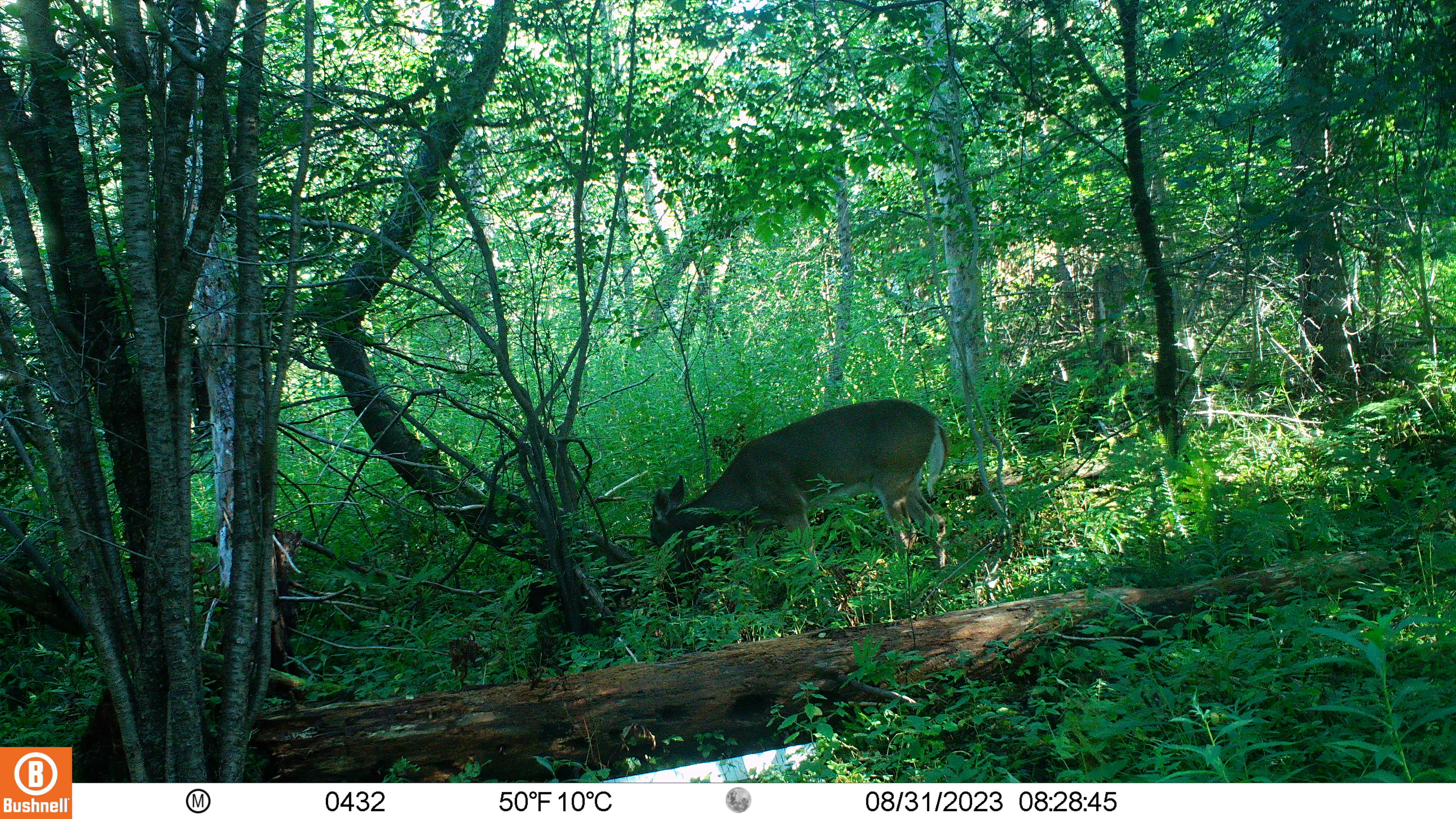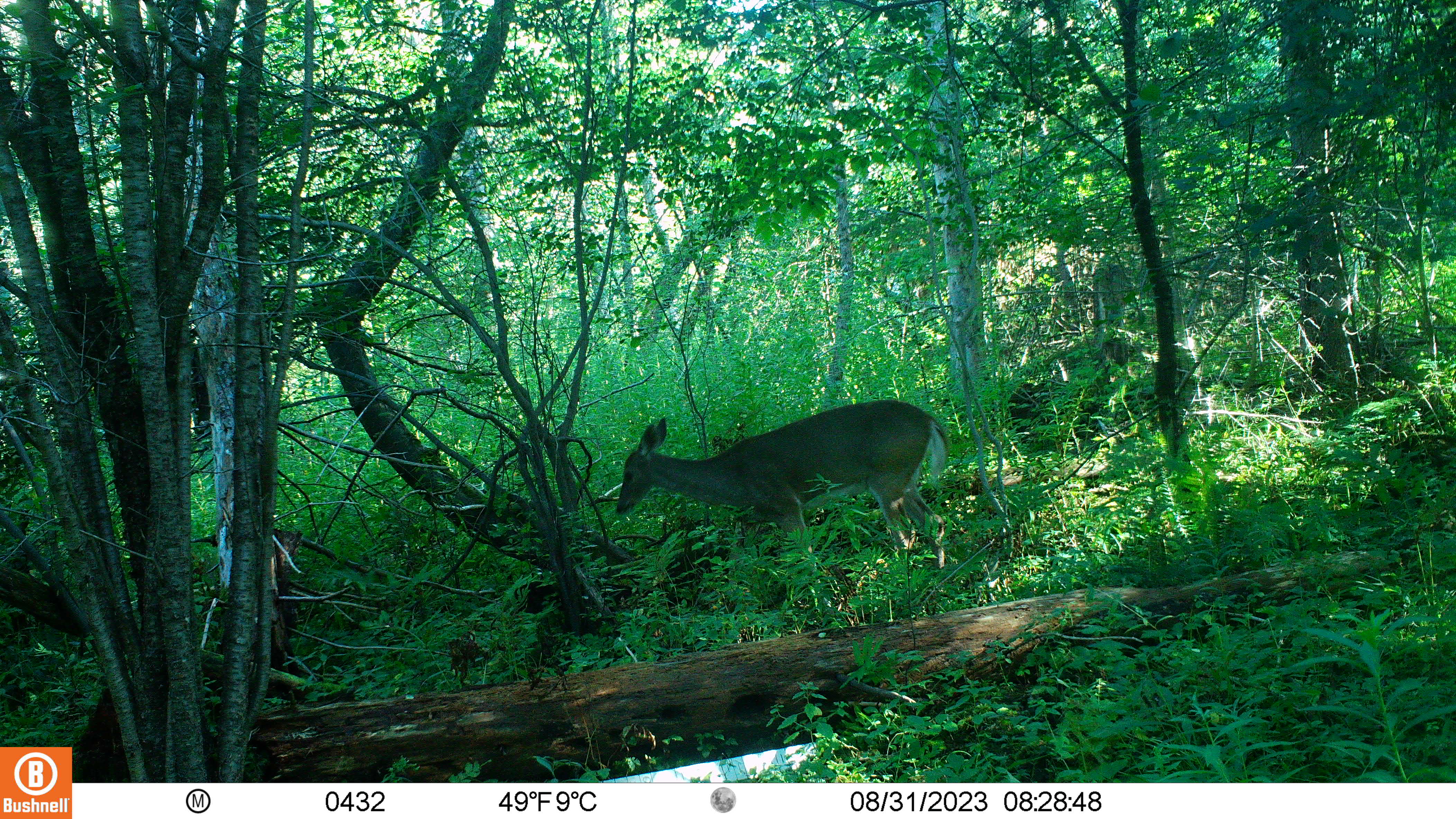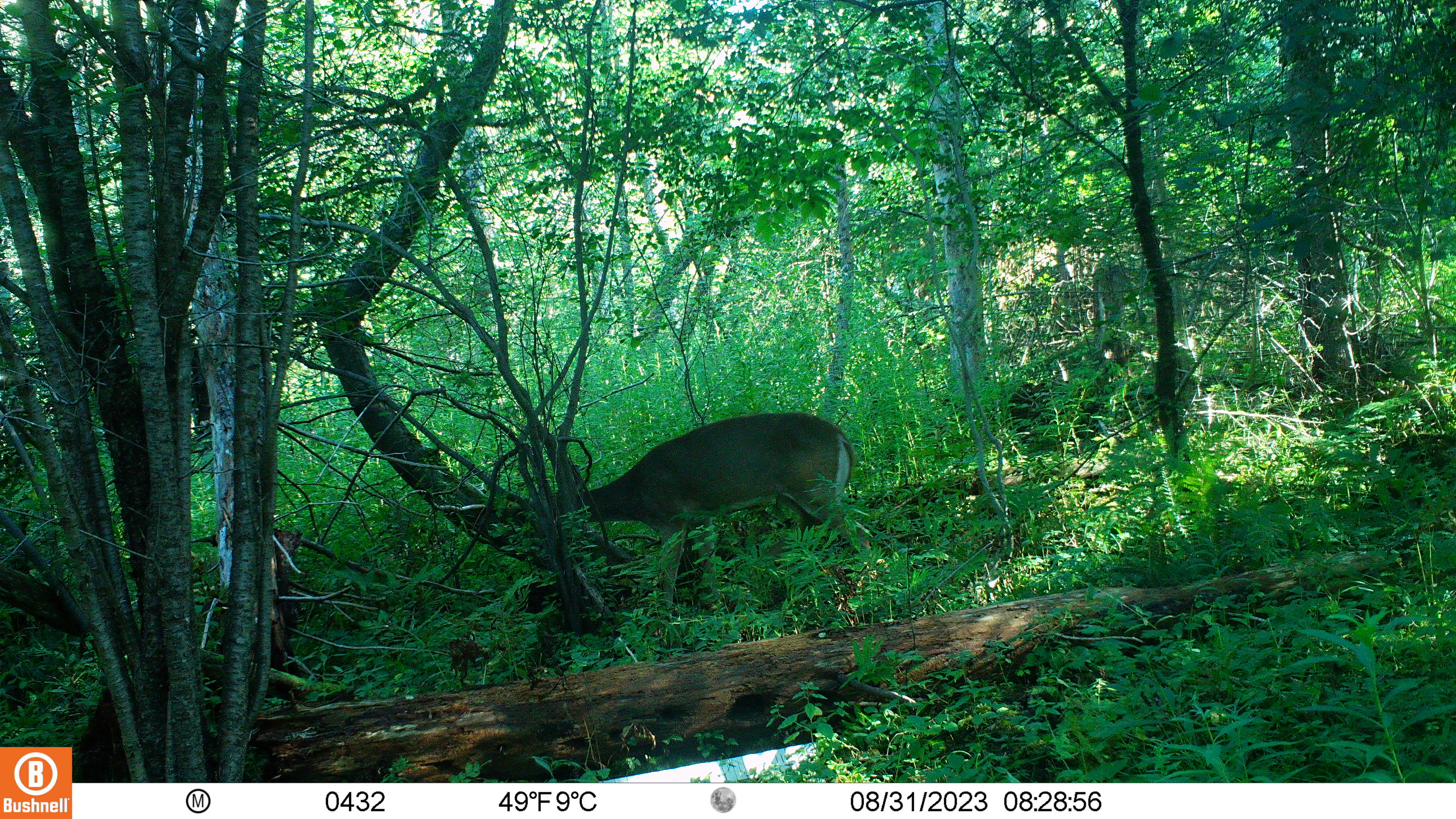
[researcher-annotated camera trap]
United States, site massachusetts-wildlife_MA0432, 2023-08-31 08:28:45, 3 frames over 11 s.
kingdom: Animalia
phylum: Chordata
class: Mammalia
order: Artiodactyla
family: Cervidae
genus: Odocoileus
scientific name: Odocoileus virginianus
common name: white-tailed deer